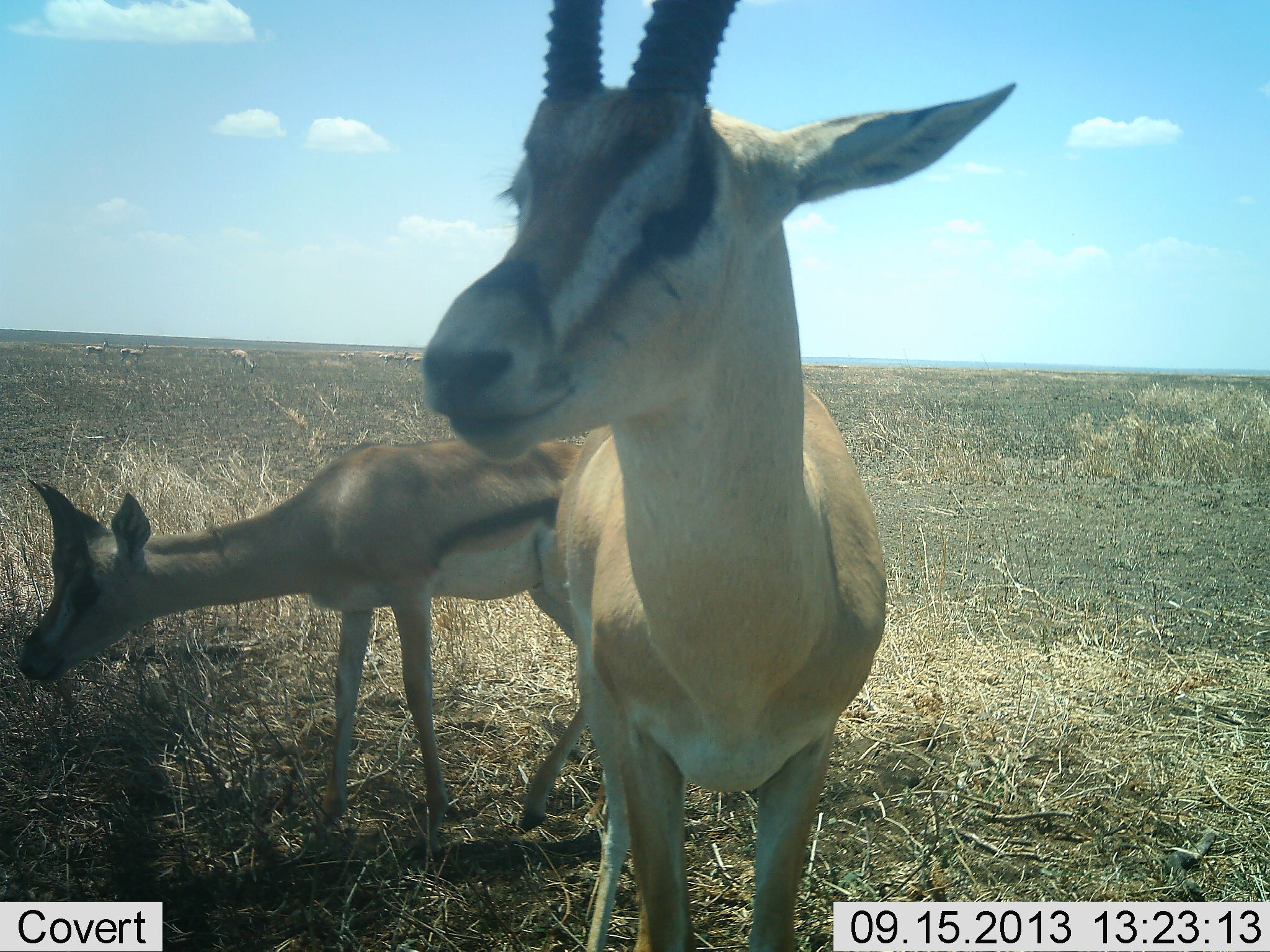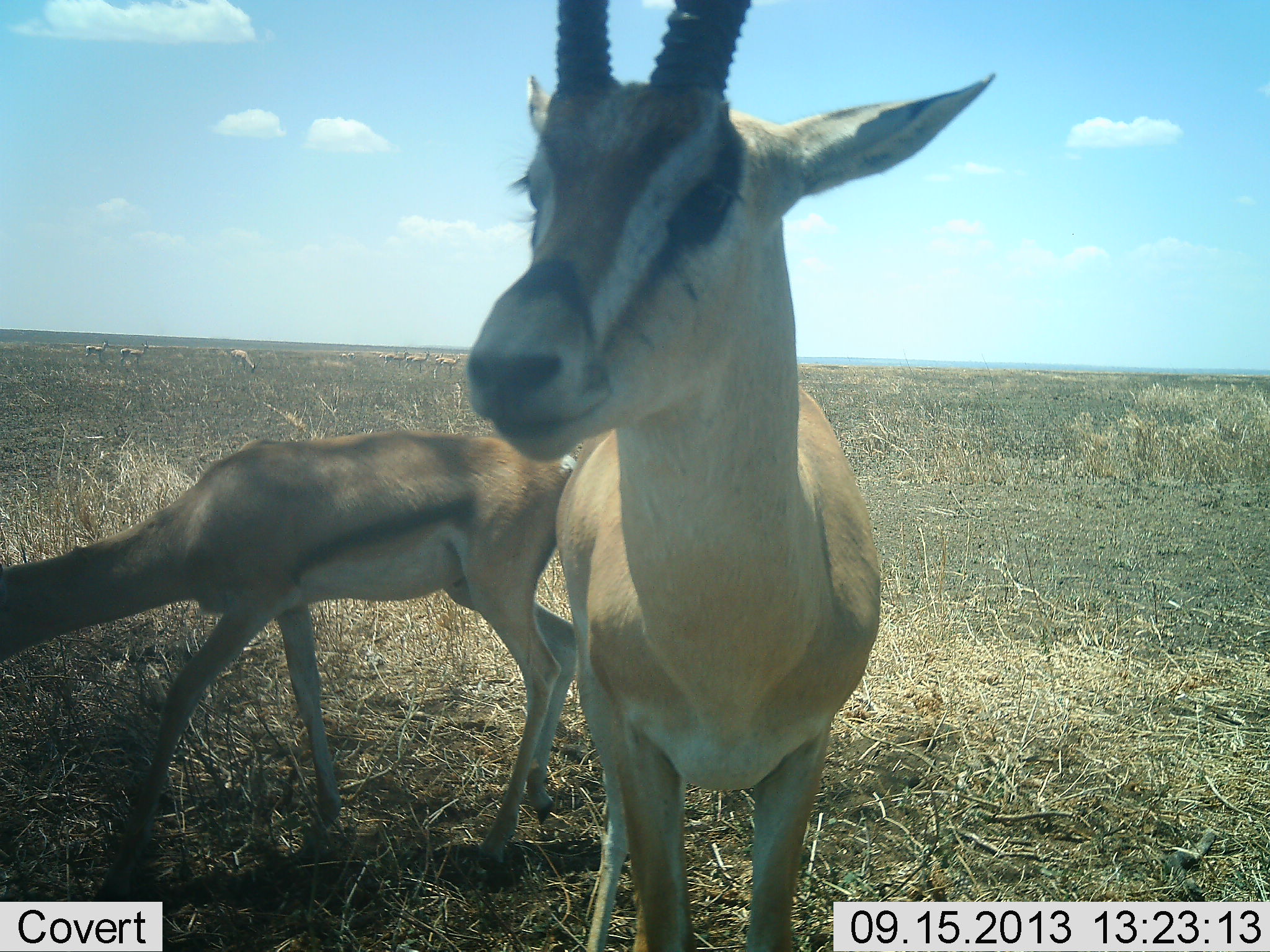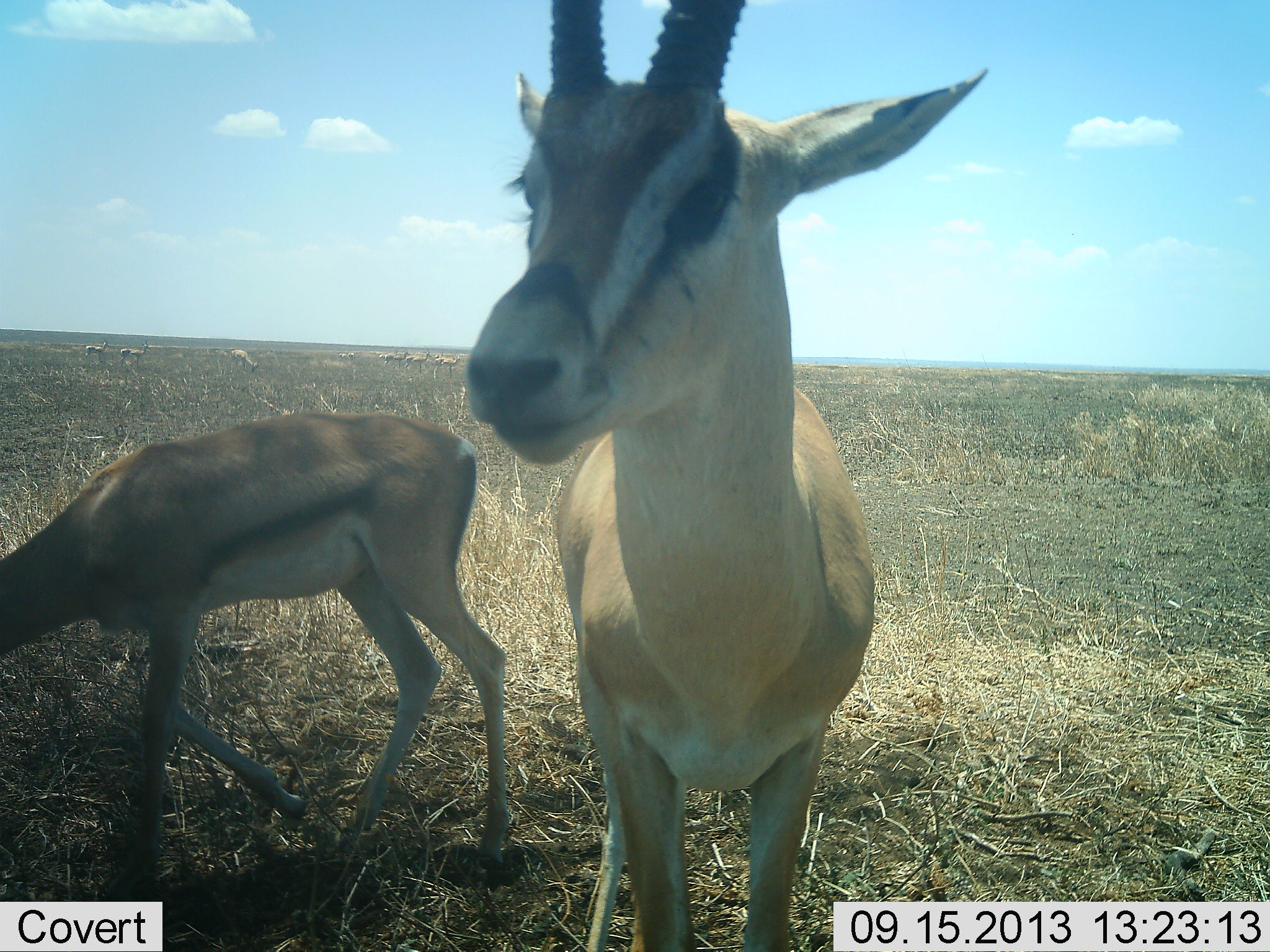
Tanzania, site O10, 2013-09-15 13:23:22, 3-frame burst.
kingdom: Animalia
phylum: Chordata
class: Mammalia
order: Artiodactyla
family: Bovidae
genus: Eudorcas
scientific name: Eudorcas thomsonii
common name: thomson's gazelle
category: gazellethomsons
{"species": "gazellethomsons (thomson's gazelle) (Eudorcas thomsonii)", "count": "2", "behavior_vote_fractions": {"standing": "81%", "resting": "3%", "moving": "26%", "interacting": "10%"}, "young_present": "3%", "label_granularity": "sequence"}